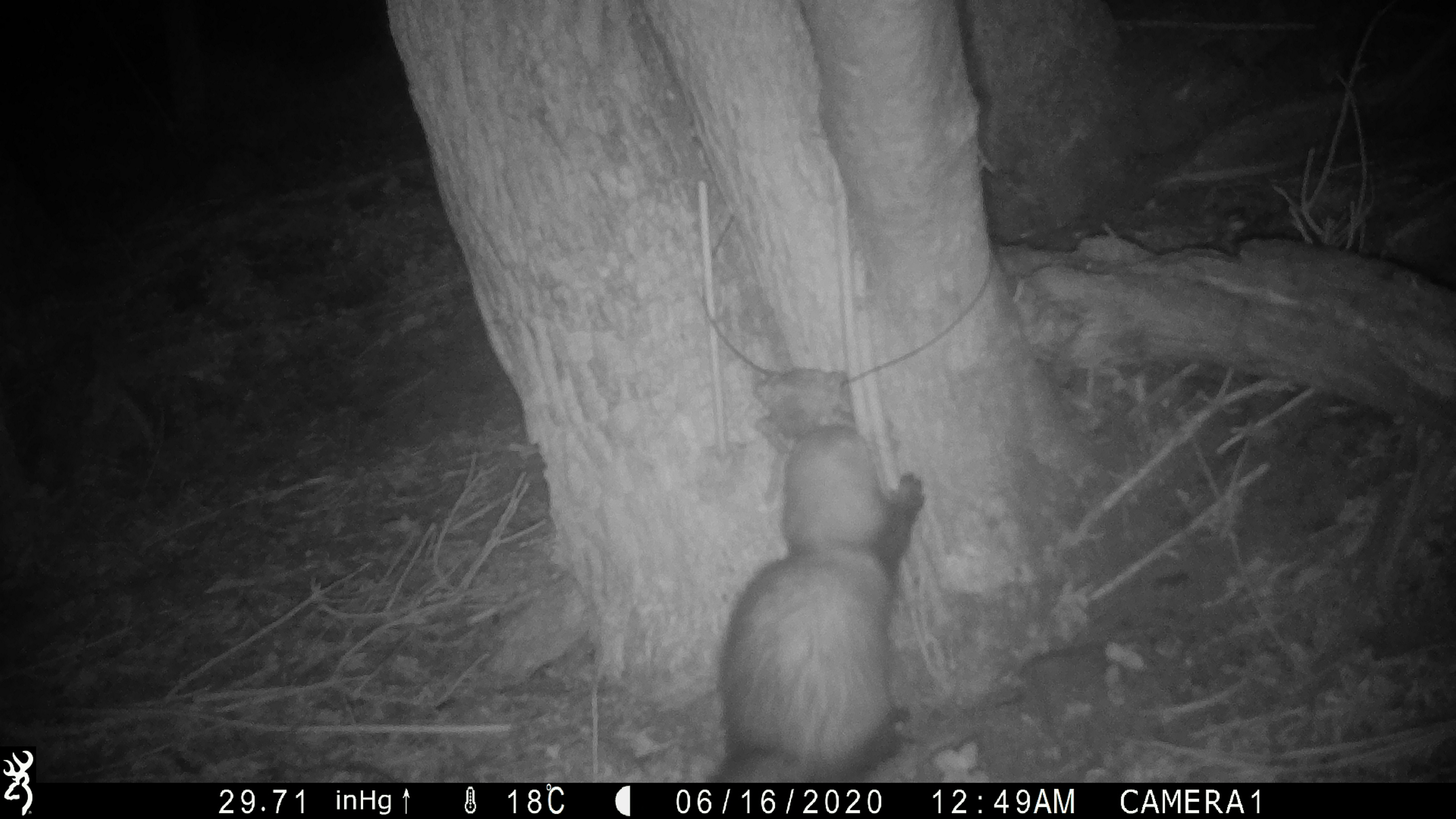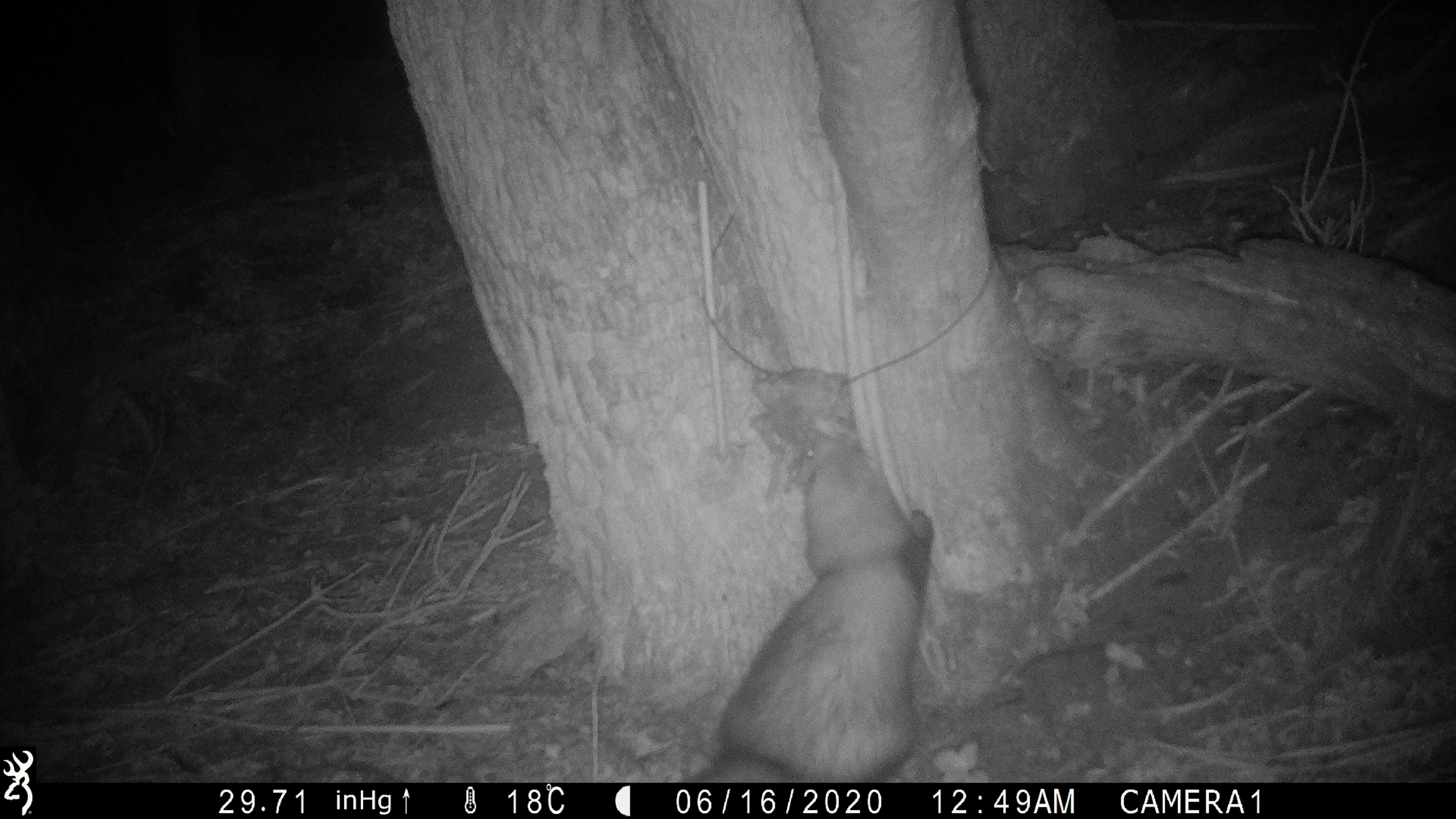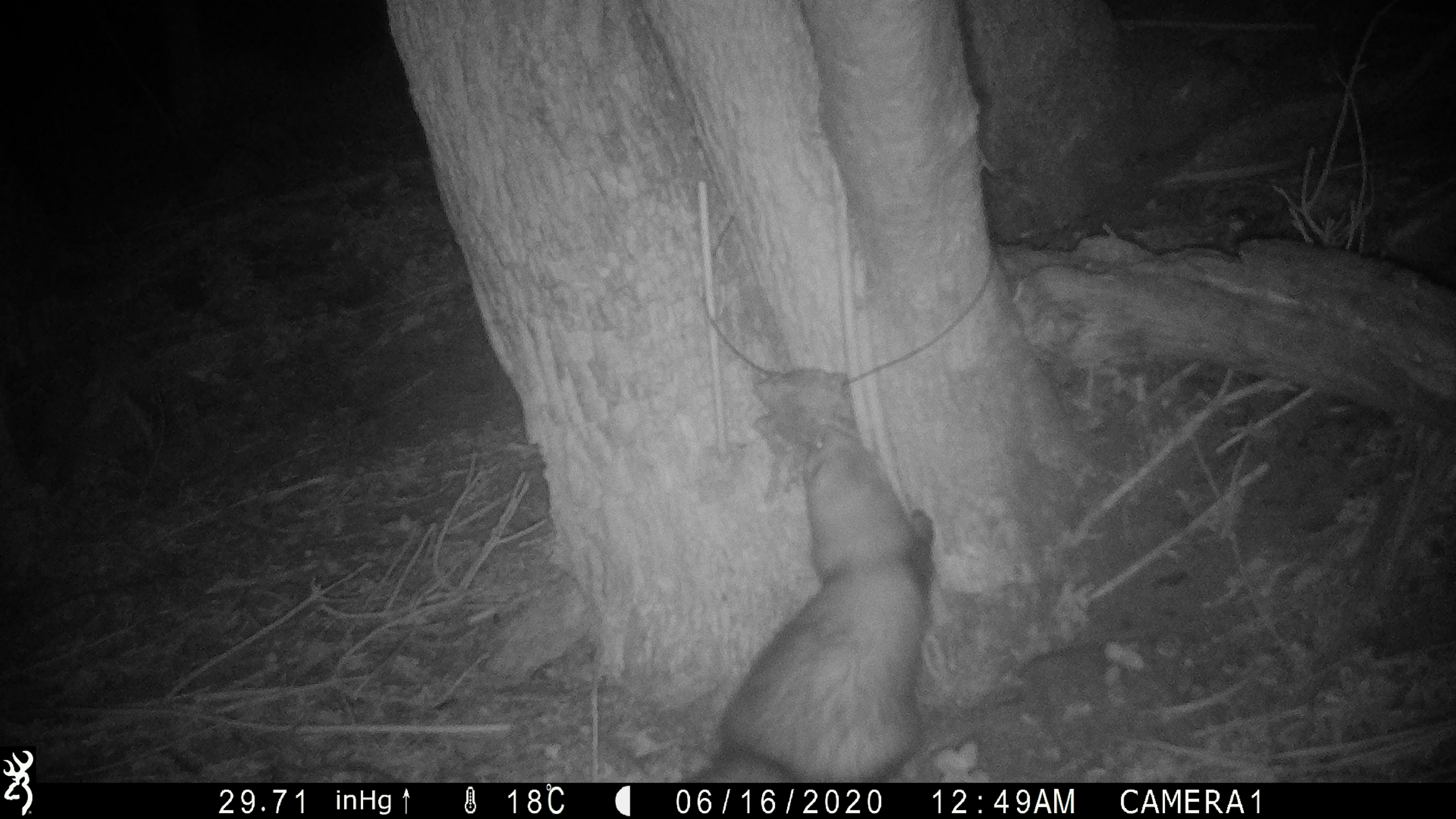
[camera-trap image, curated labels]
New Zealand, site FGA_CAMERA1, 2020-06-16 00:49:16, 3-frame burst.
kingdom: Animalia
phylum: Chordata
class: Mammalia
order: Carnivora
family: Mustelidae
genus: Mustela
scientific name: Mustela furo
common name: ferret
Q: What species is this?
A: Ferret (Mustela furo).